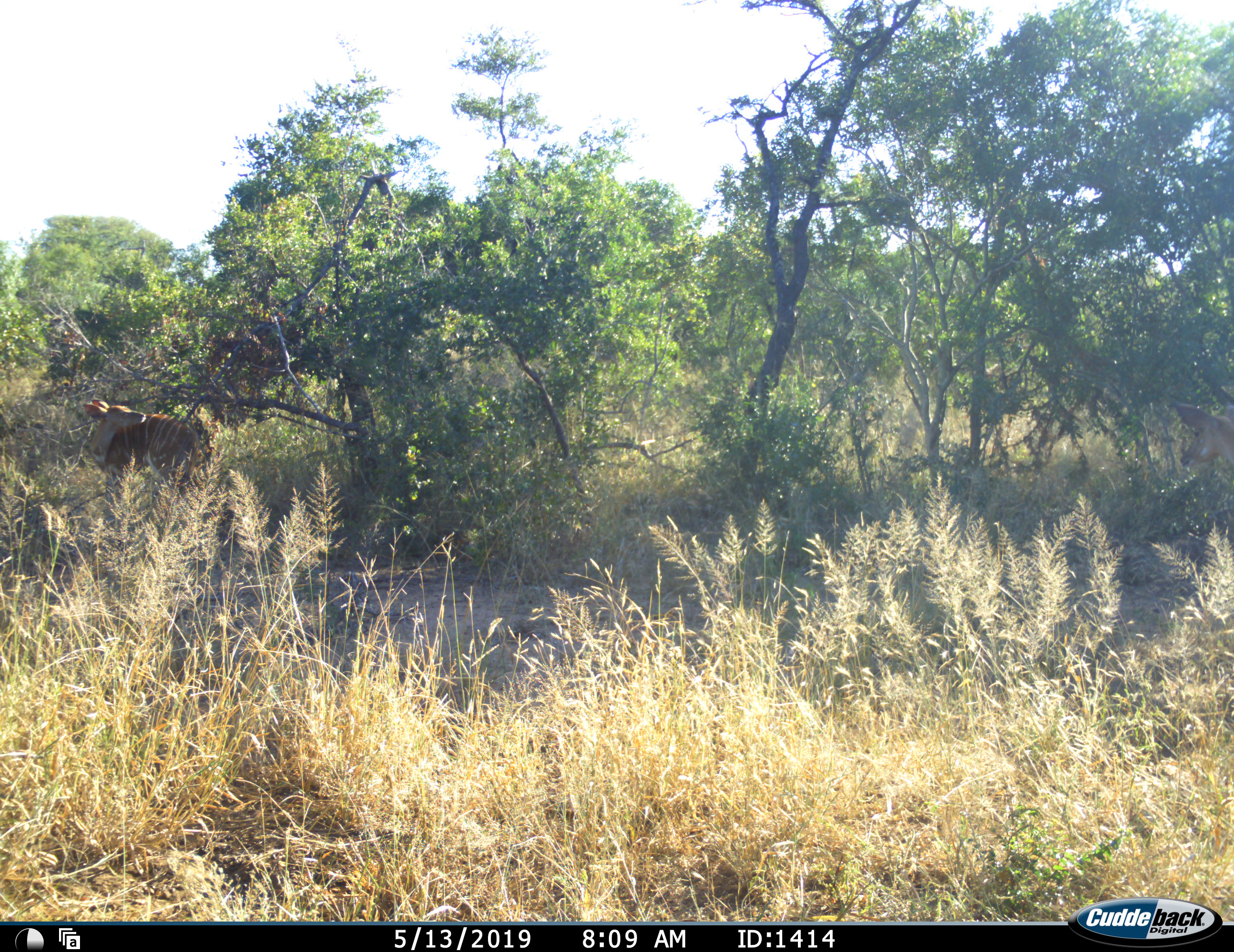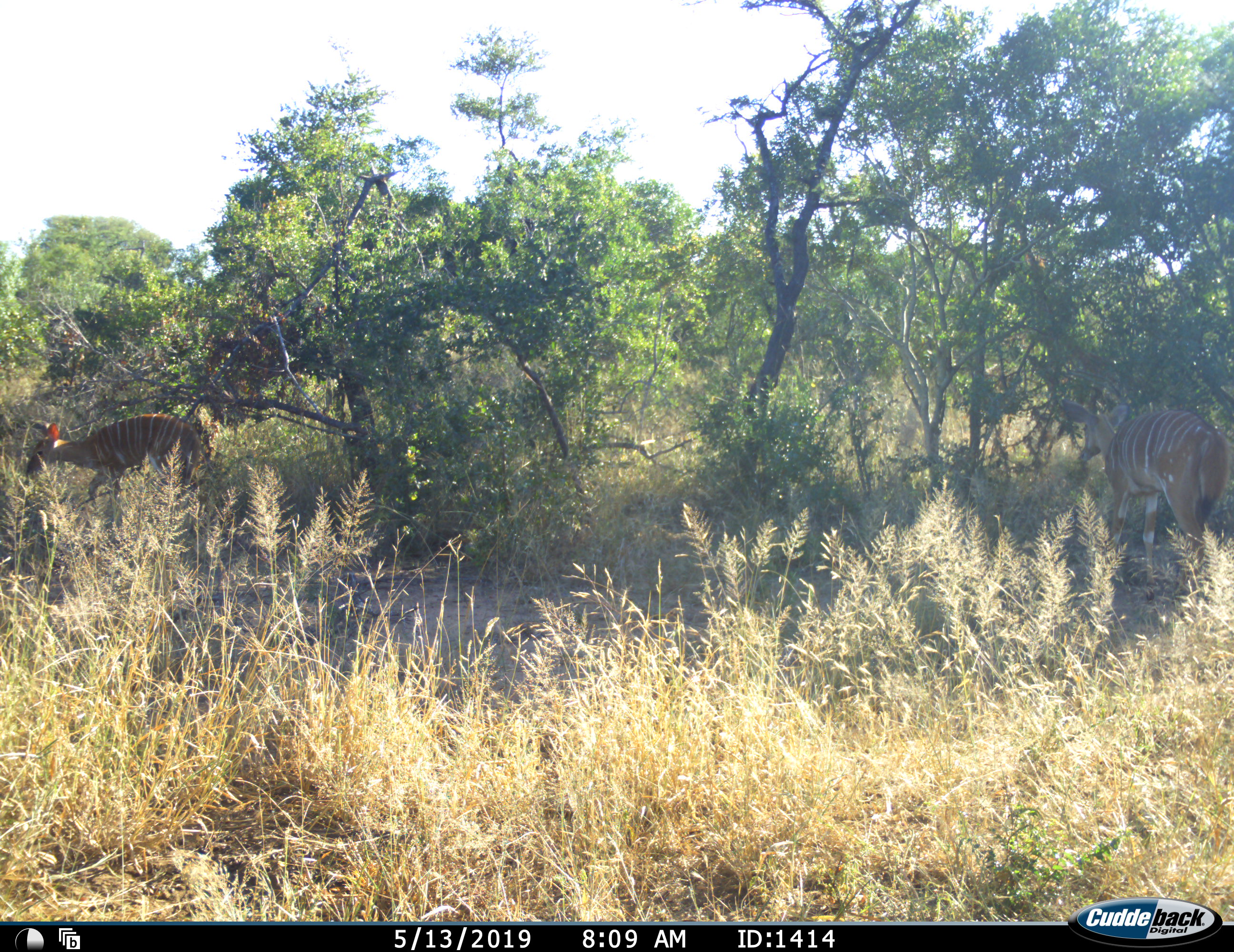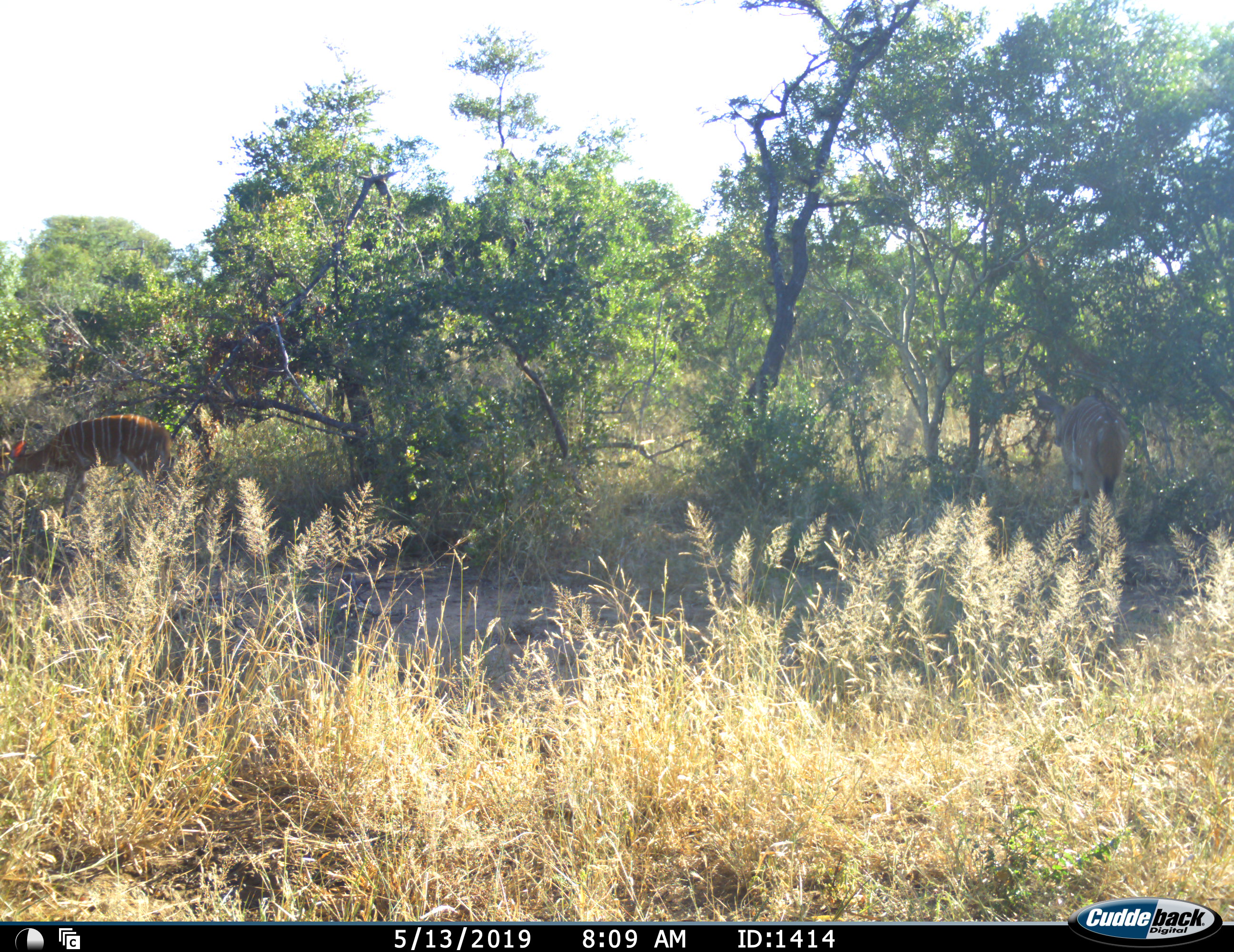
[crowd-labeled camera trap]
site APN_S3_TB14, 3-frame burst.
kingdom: Animalia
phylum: Chordata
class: Mammalia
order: Artiodactyla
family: Bovidae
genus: Tragelaphus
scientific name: Tragelaphus angasii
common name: nyala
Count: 1.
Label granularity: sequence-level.